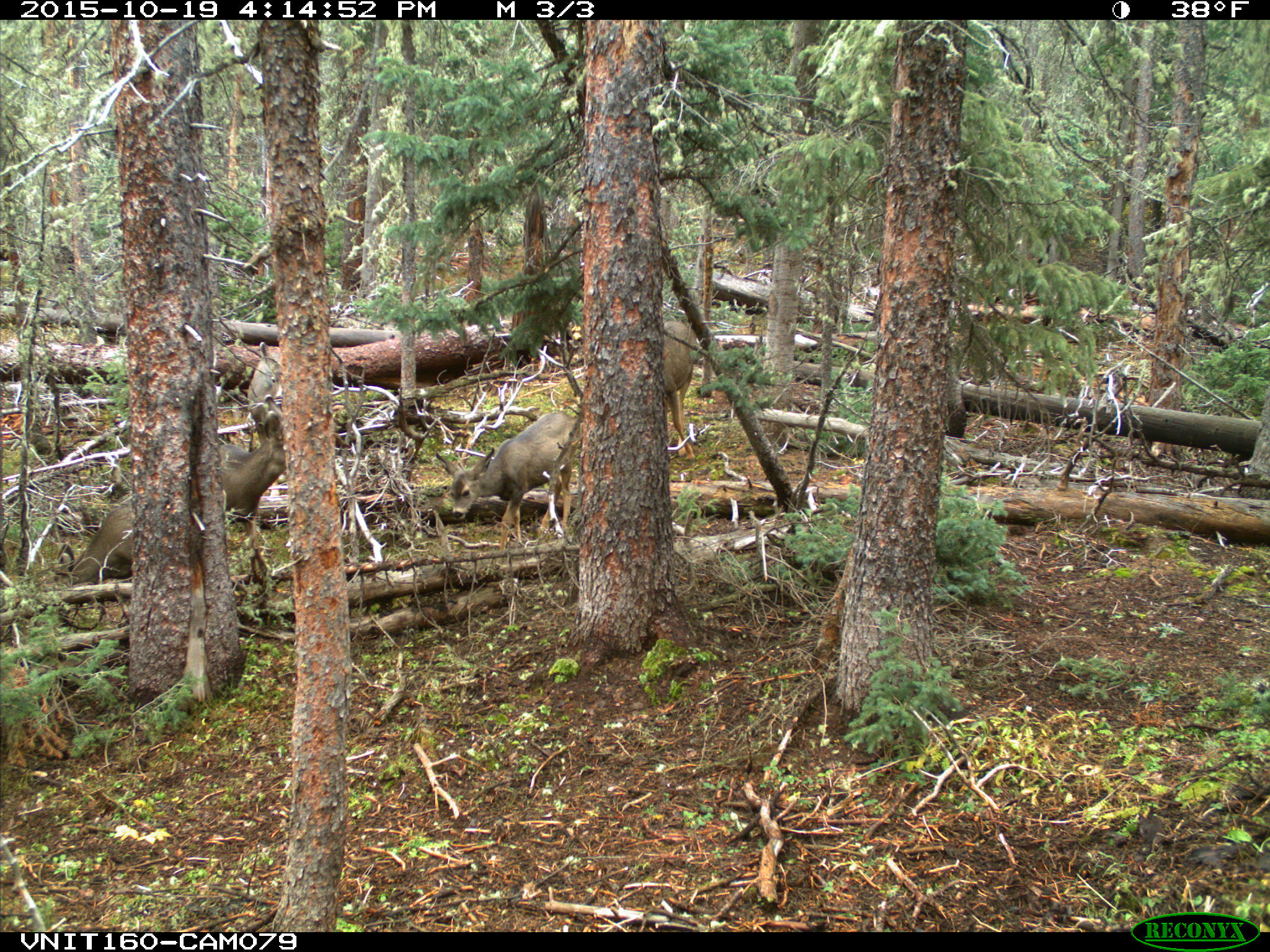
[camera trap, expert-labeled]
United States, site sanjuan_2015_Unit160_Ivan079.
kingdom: Animalia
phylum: Chordata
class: Mammalia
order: Artiodactyla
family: Cervidae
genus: Odocoileus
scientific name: Odocoileus hemionus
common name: mule deer